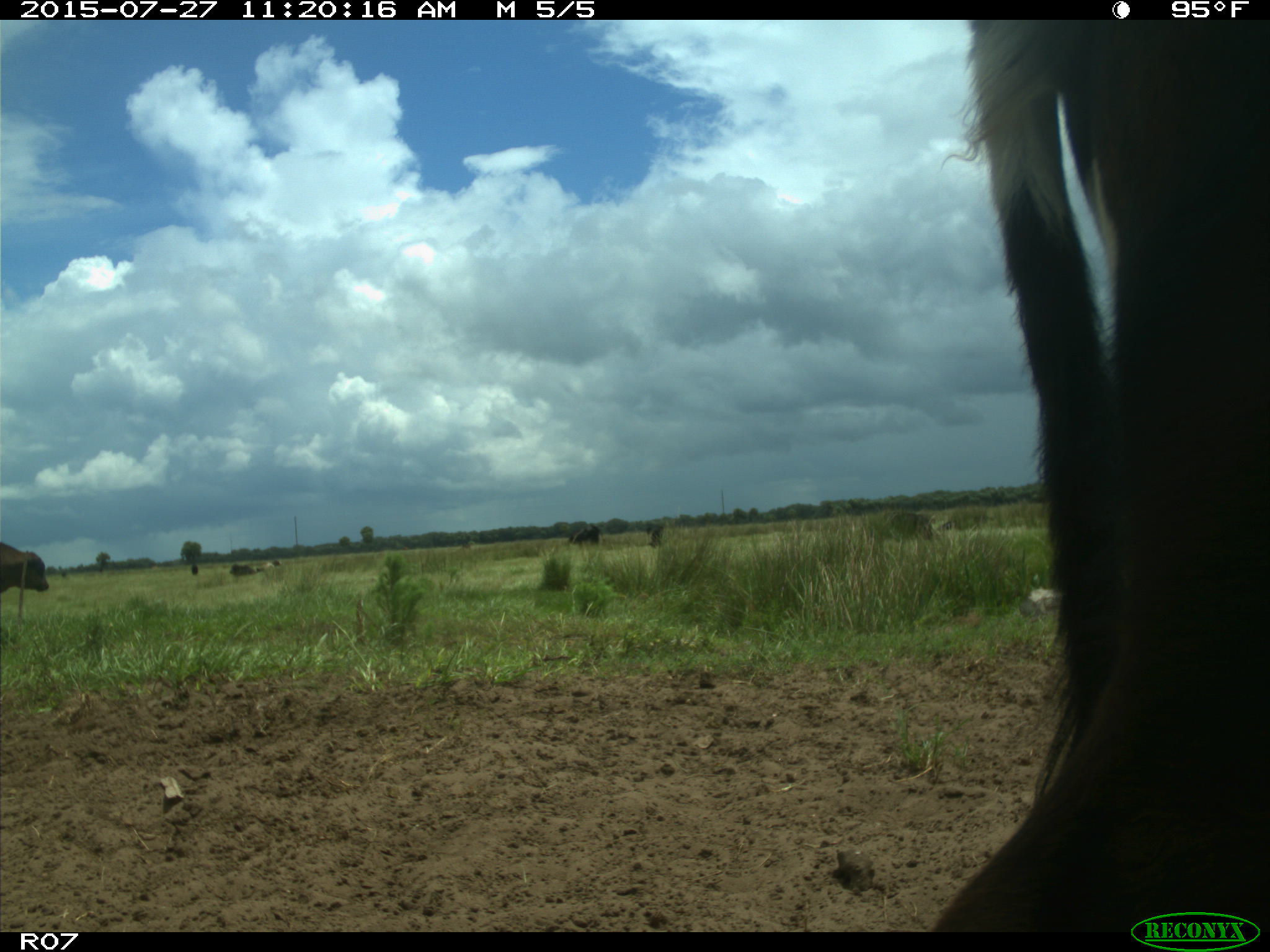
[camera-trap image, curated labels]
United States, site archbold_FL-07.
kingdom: Animalia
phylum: Chordata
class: Mammalia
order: Artiodactyla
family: Bovidae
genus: Bos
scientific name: Bos taurus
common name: domestic cow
Bos taurus (domestic cow).